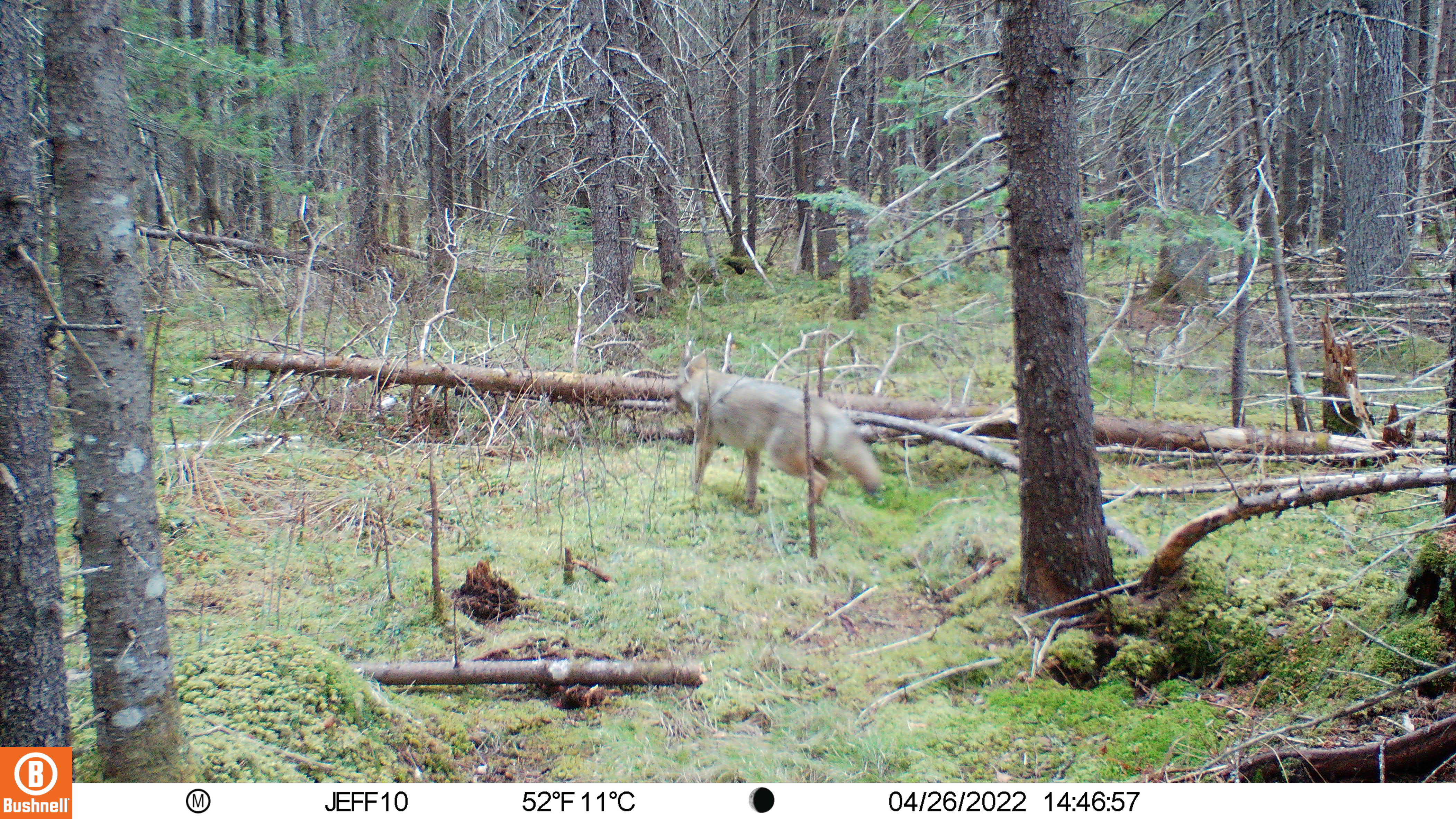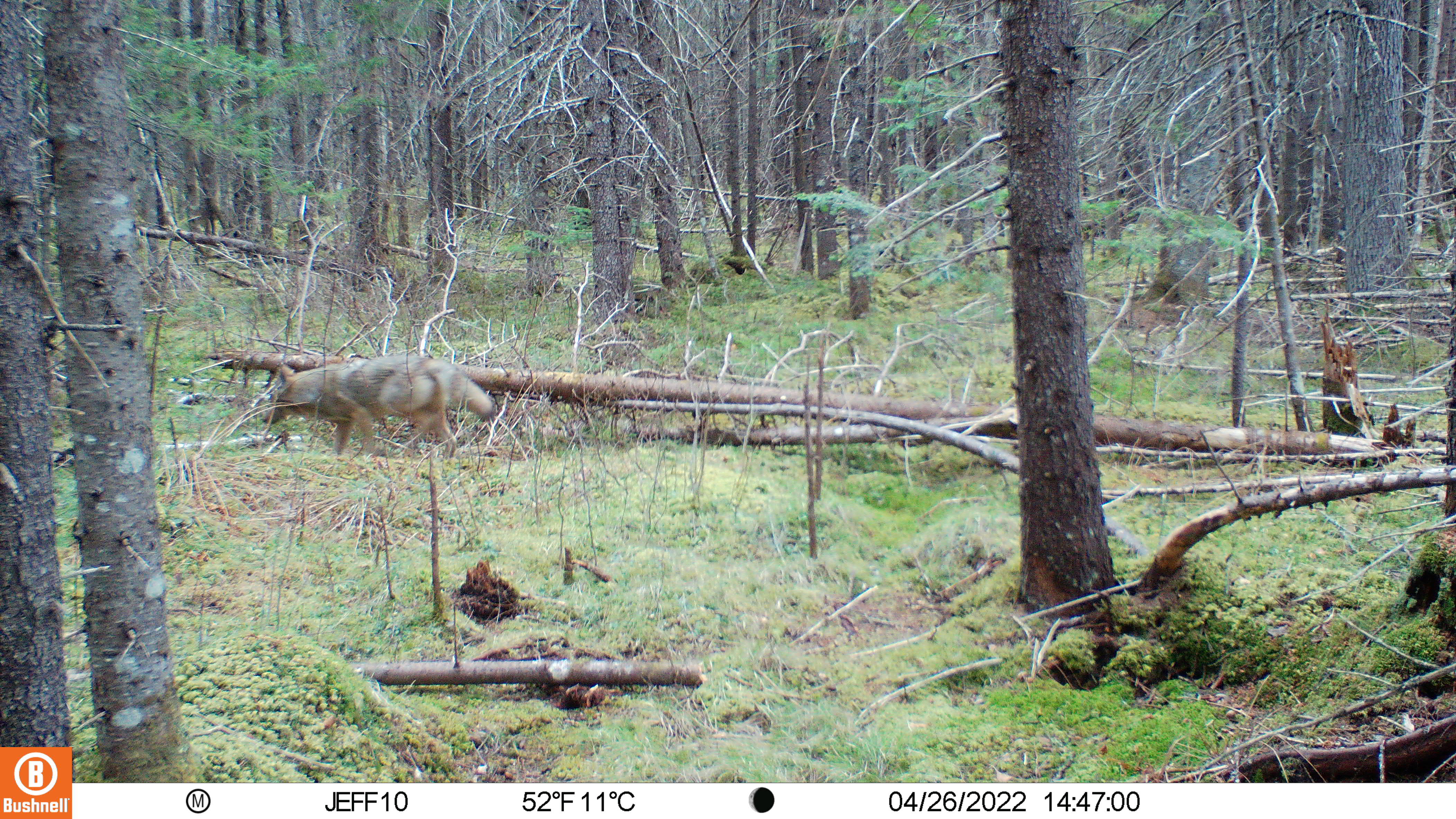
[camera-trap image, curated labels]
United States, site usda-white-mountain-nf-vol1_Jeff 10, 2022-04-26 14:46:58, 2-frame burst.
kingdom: Animalia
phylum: Chordata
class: Mammalia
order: Carnivora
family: Canidae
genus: Canis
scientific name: Canis latrans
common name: coyote